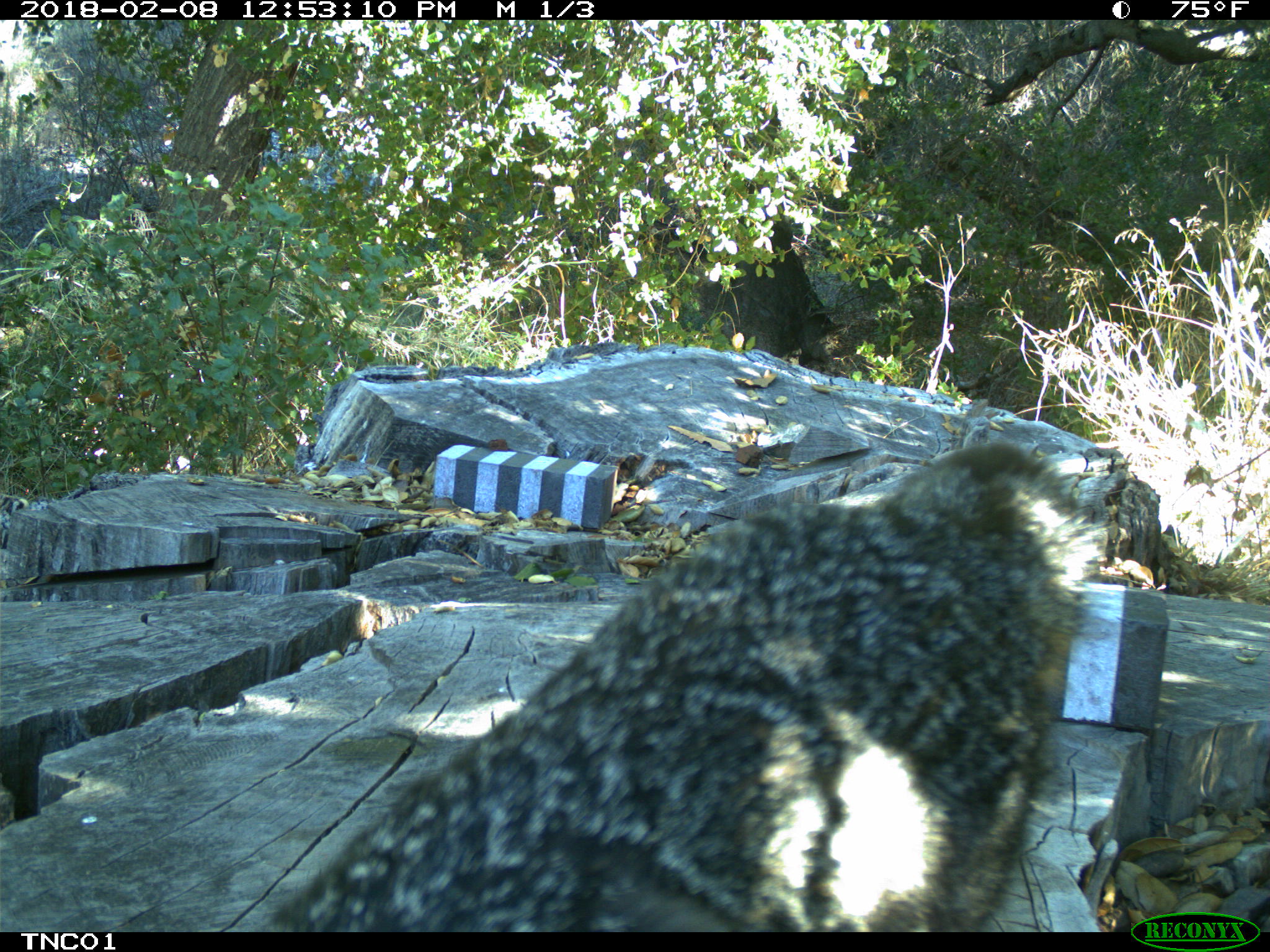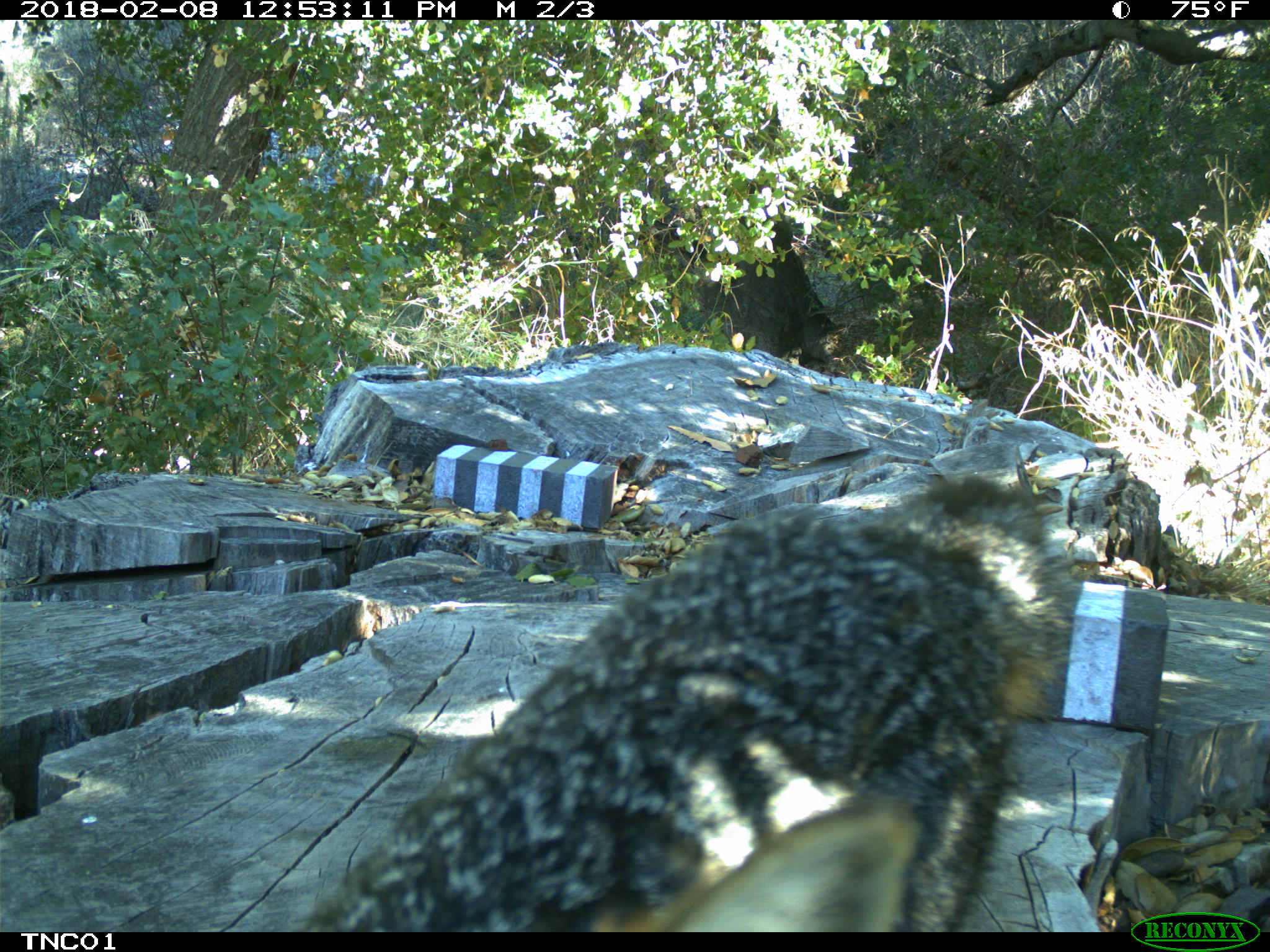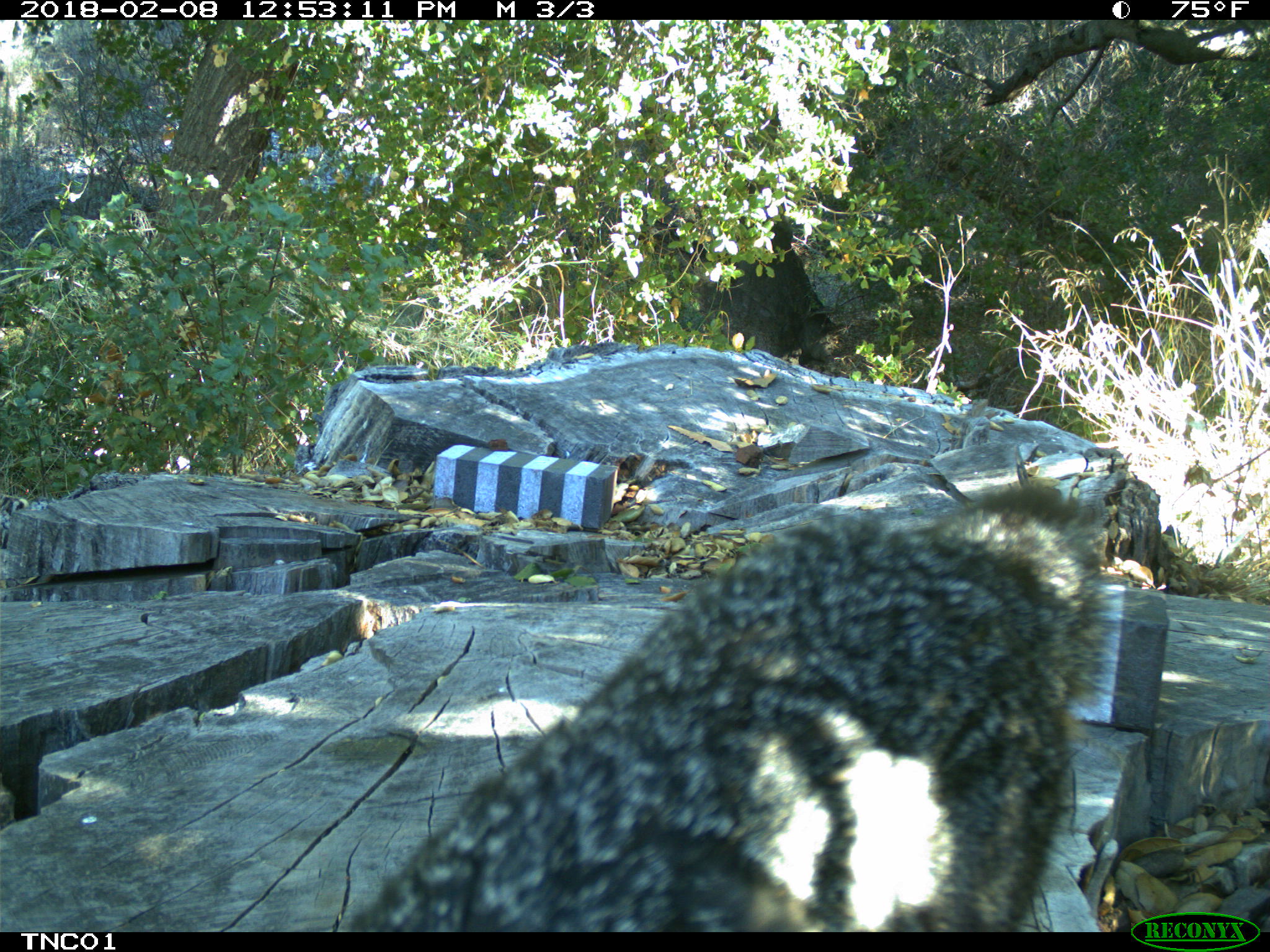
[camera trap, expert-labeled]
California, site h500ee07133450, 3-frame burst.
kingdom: Animalia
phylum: Chordata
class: Mammalia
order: Carnivora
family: Canidae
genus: Urocyon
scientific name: Urocyon littoralis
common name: island fox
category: fox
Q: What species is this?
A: Fox (island fox) (Urocyon littoralis).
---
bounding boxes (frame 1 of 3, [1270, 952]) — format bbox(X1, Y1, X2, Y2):
fox: bbox(270, 442, 1103, 932)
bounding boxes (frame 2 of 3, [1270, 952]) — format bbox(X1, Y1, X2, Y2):
fox: bbox(300, 468, 1083, 931)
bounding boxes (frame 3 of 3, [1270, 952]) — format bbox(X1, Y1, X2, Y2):
fox: bbox(340, 479, 1111, 932)